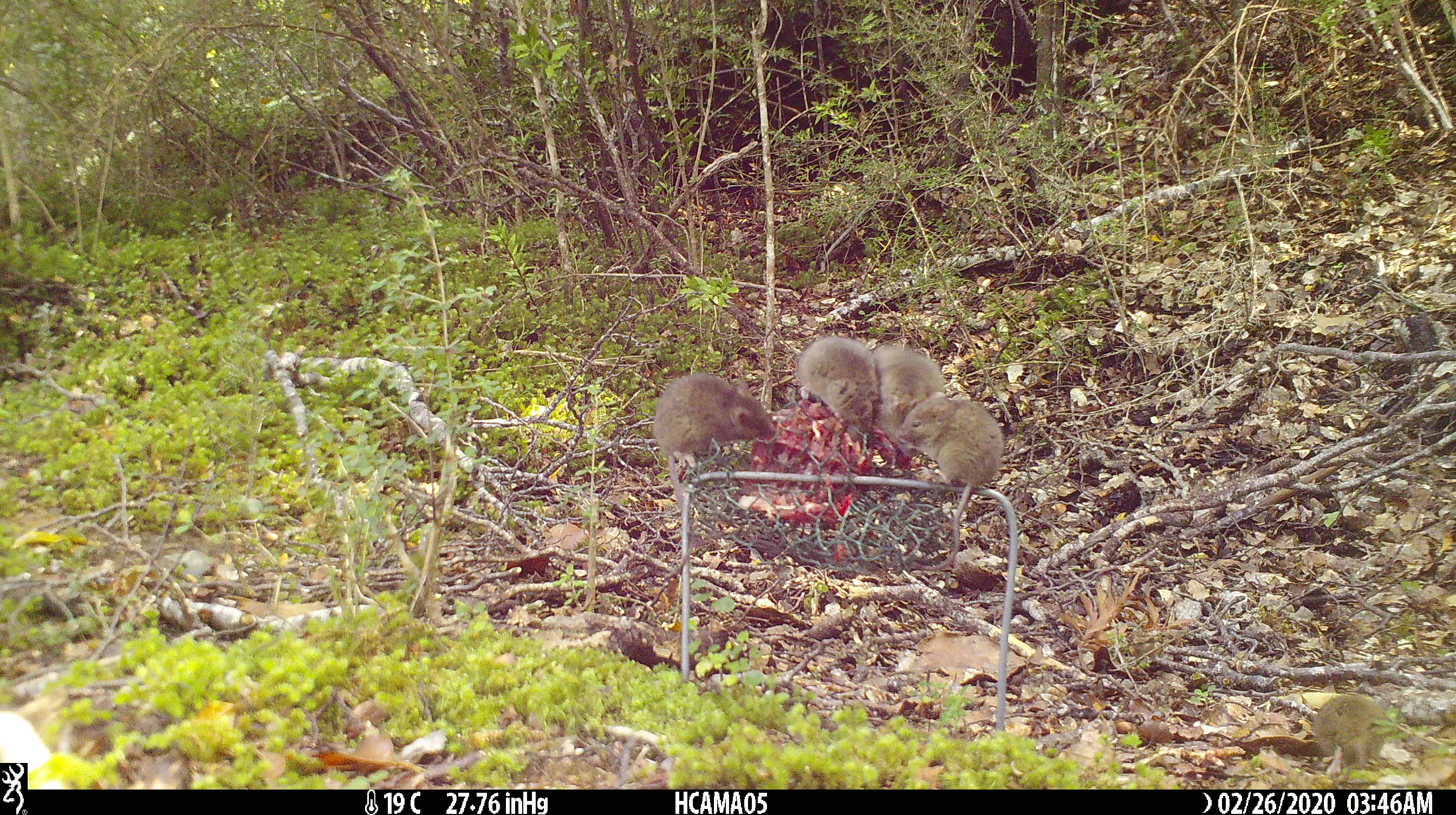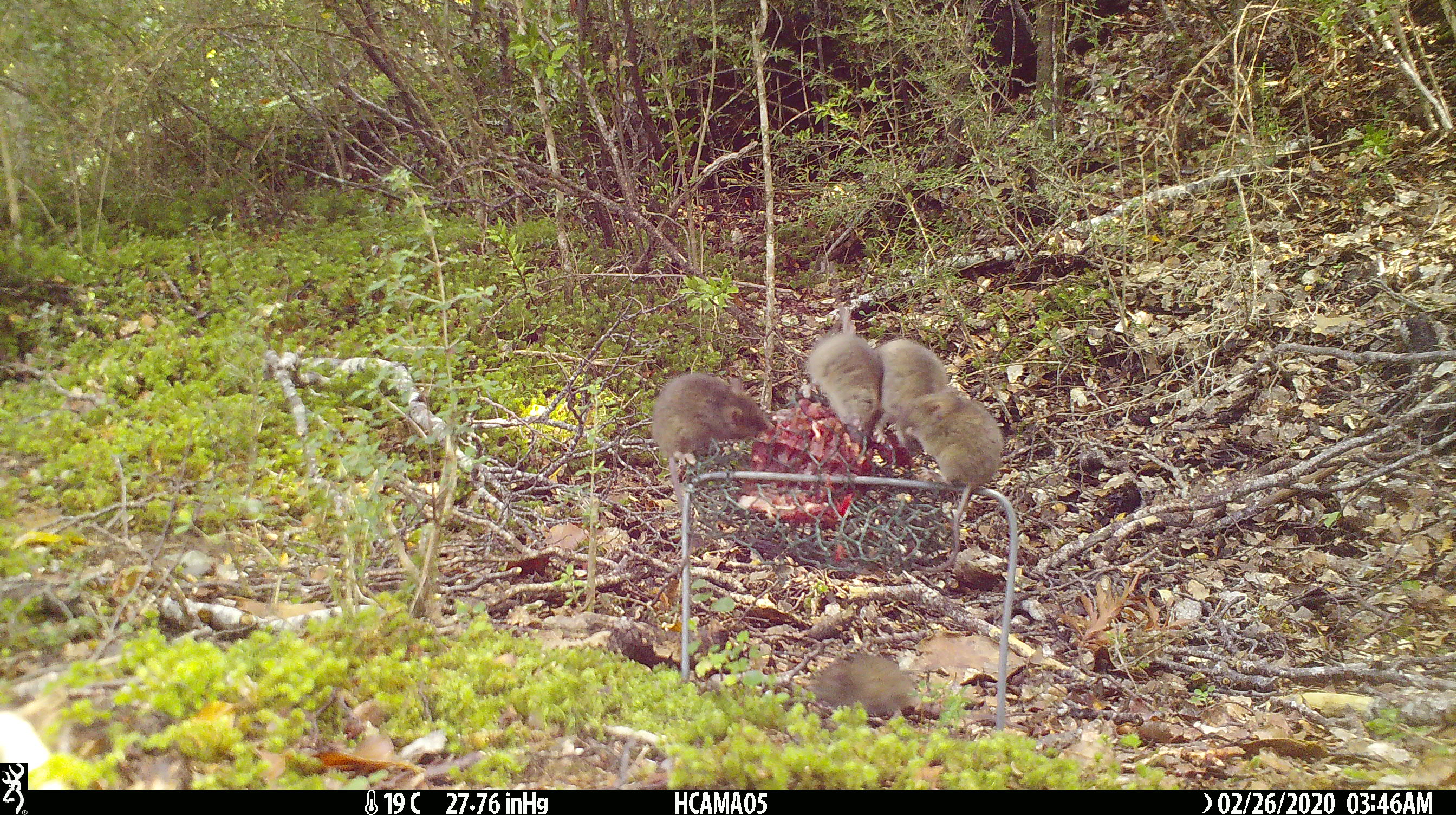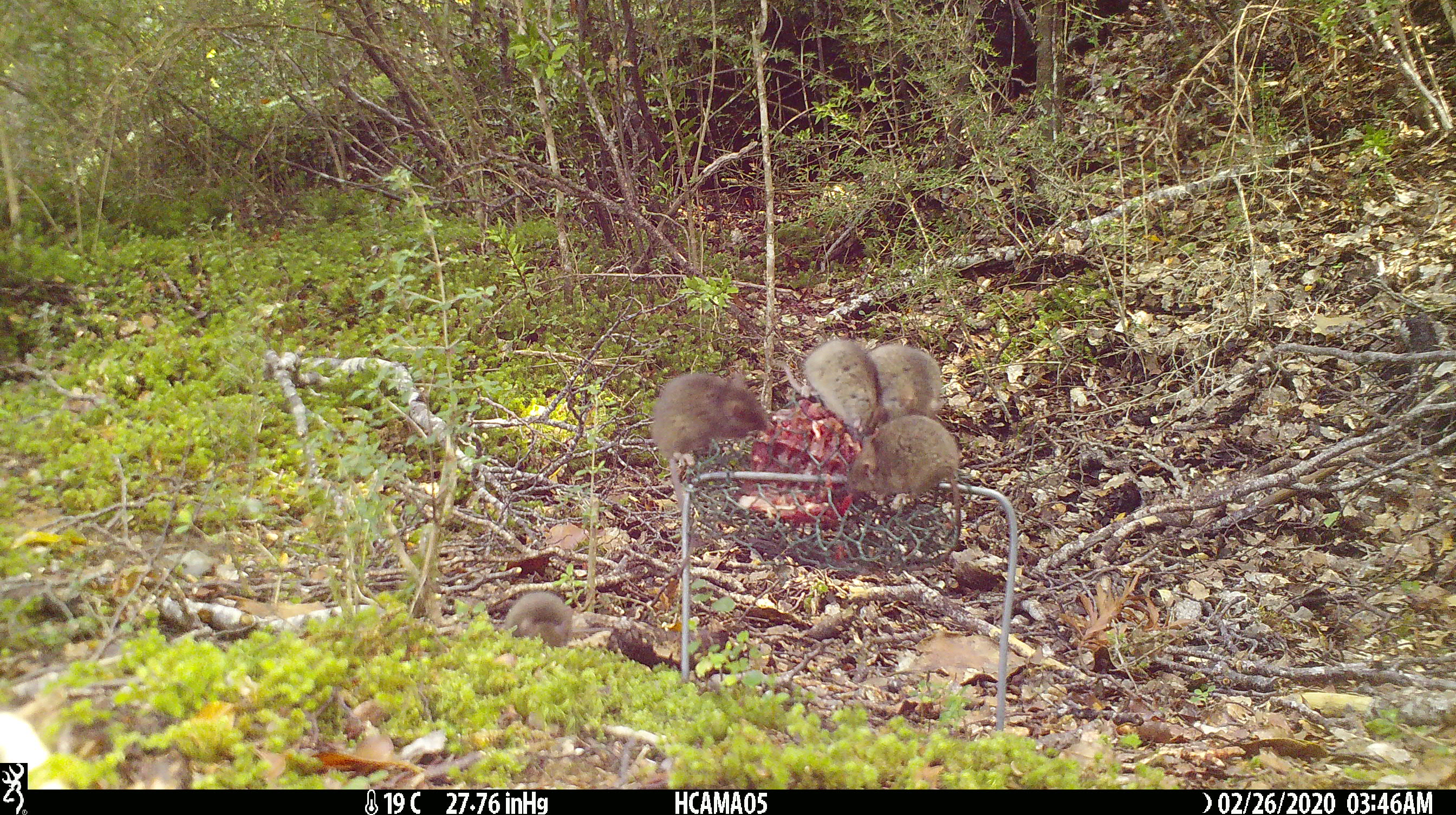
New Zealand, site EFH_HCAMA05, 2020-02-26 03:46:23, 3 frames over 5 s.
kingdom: Animalia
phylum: Chordata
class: Mammalia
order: Rodentia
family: Muridae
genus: Mus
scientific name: Mus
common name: mouse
Mouse (Mus).